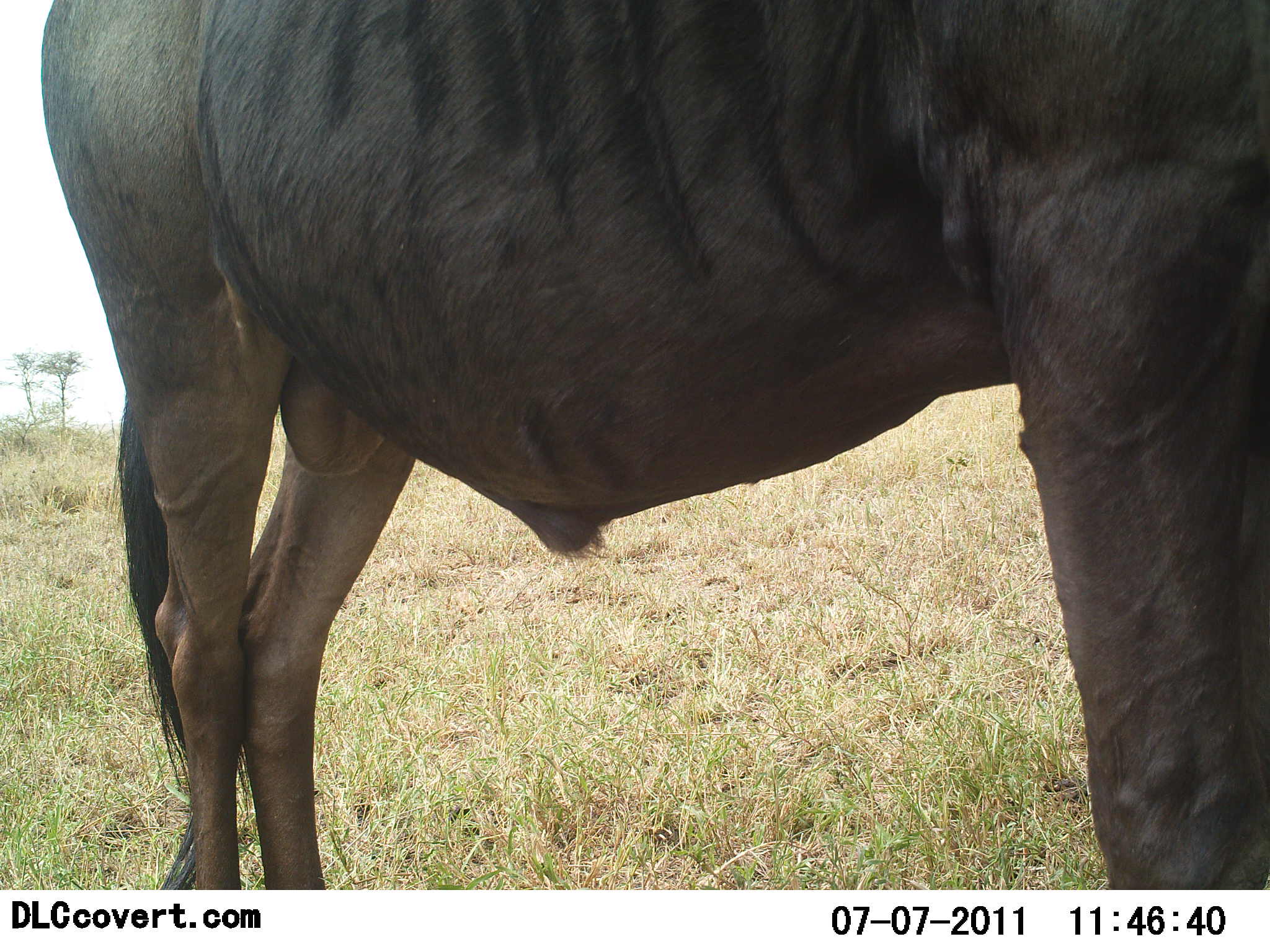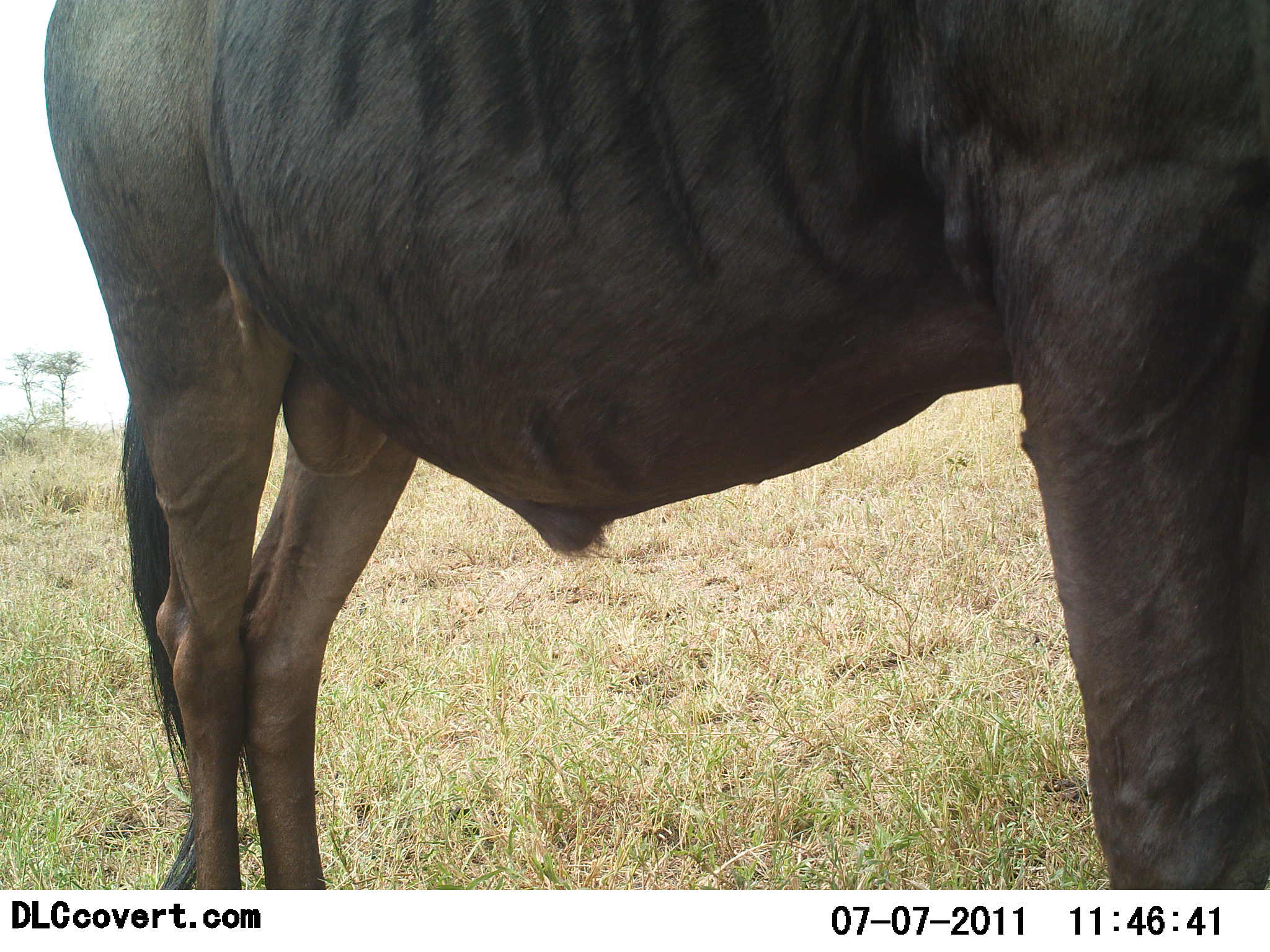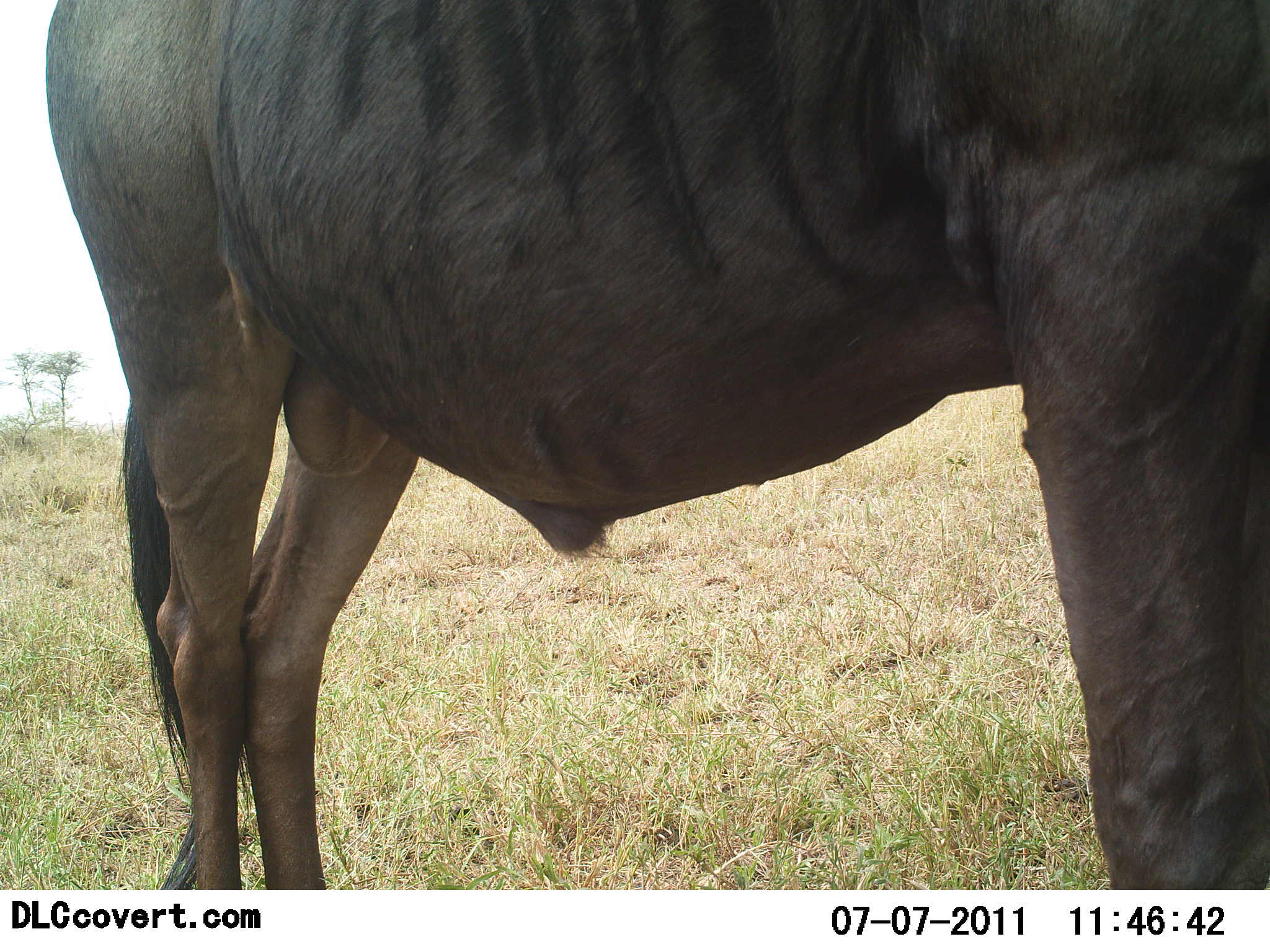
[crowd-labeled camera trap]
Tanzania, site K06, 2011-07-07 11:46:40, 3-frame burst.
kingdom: Animalia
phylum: Chordata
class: Mammalia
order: Artiodactyla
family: Bovidae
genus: Connochaetes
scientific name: Connochaetes taurinus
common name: blue wildebeest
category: wildebeest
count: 1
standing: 100%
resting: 9%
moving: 0%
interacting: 0%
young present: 0%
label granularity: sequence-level